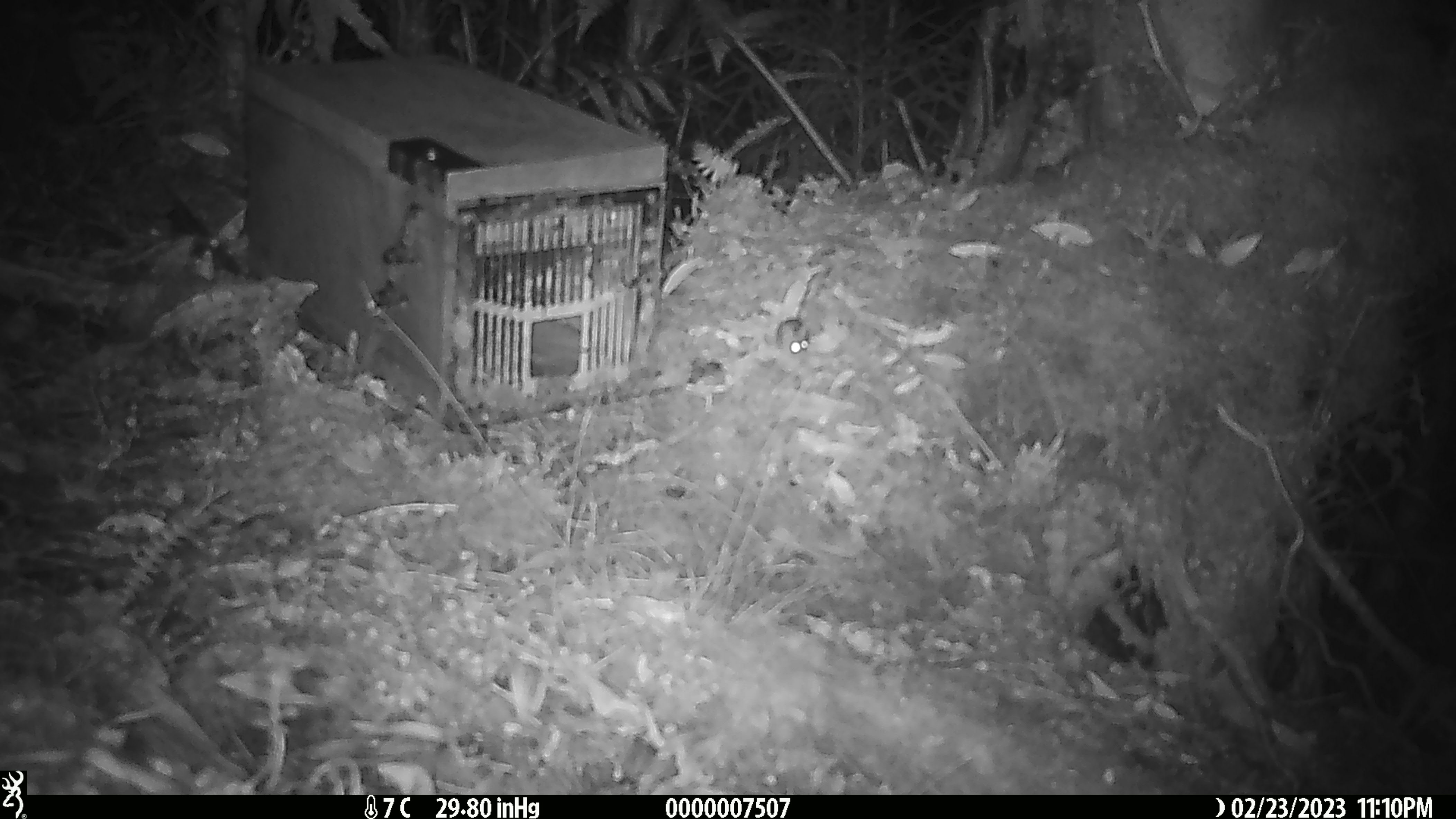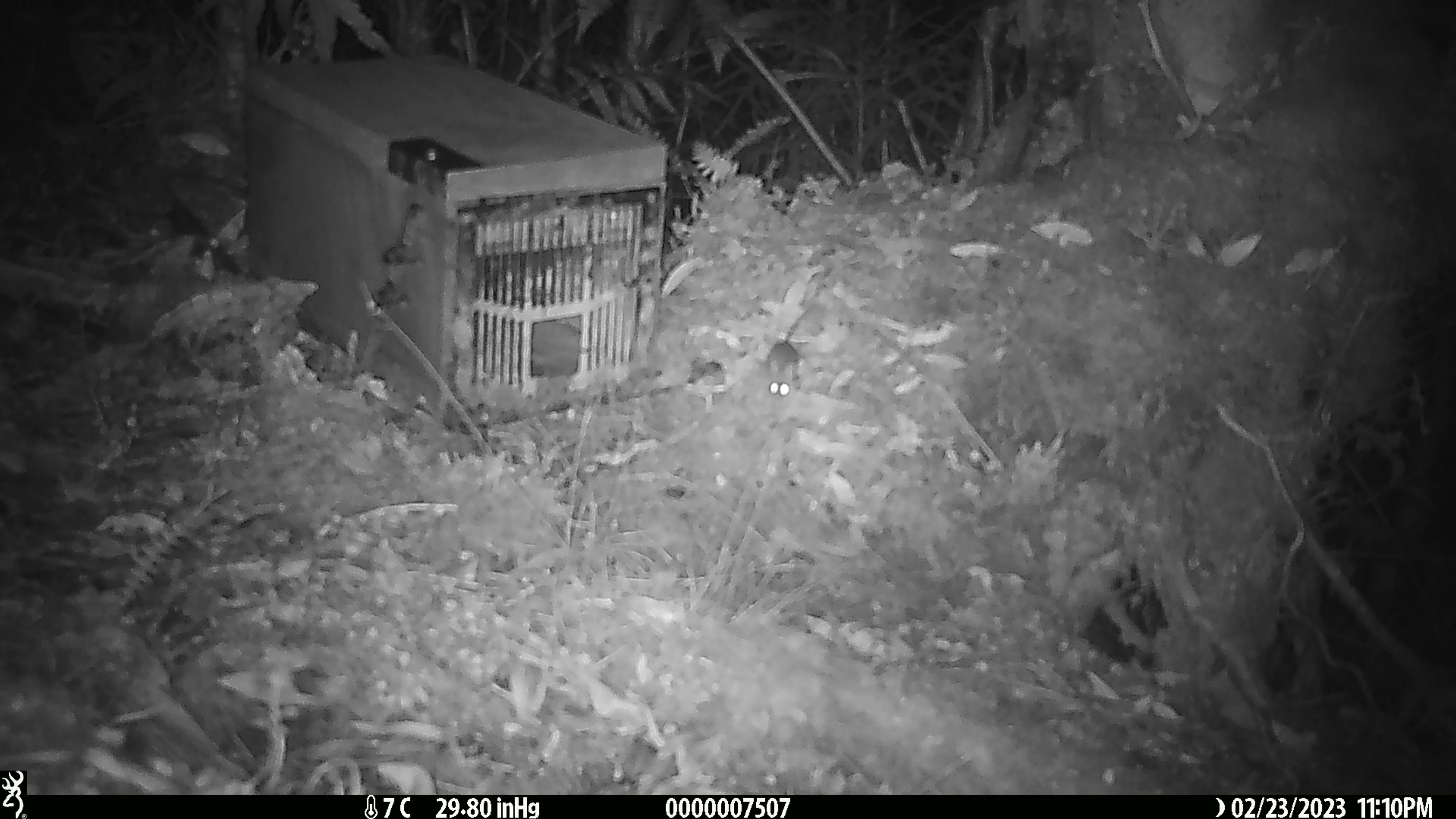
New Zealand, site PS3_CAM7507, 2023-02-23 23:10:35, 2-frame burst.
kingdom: Animalia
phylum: Chordata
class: Mammalia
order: Rodentia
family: Muridae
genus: Mus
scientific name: Mus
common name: mouse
Mouse (Mus).